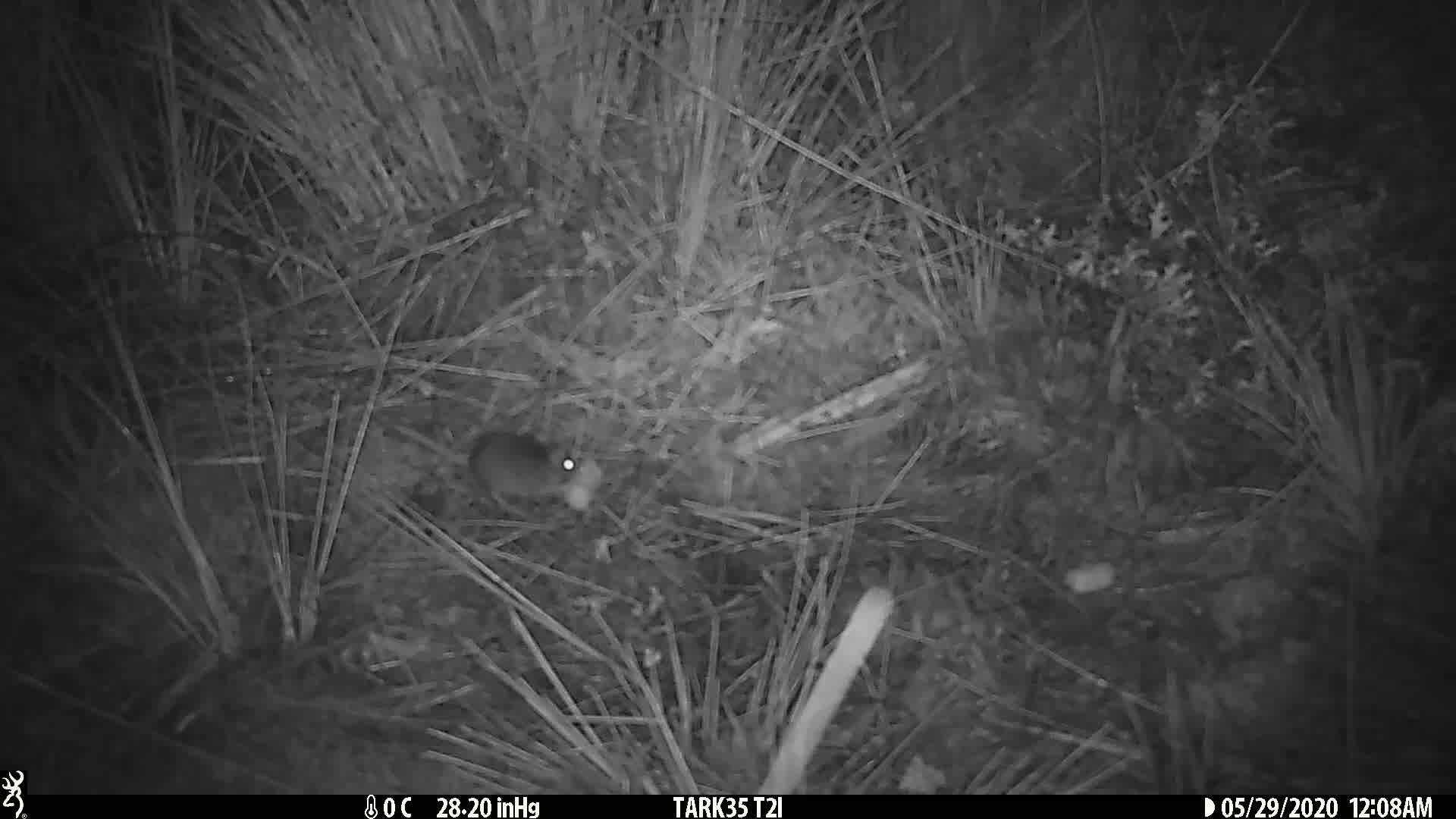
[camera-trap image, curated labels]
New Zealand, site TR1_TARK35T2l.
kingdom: Animalia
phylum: Chordata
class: Mammalia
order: Rodentia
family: Muridae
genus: Mus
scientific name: Mus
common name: mouse